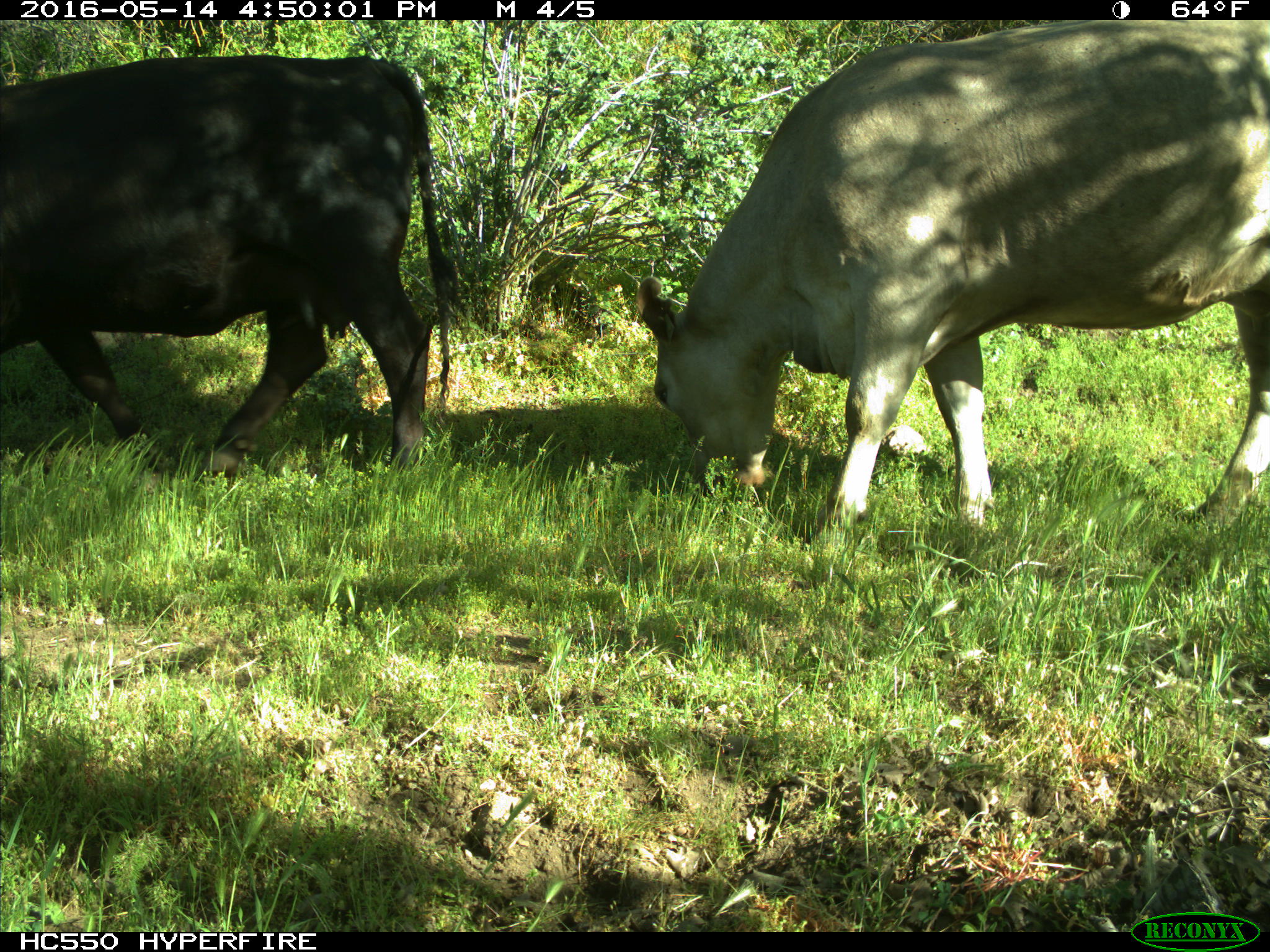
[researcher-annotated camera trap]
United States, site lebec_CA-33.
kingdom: Animalia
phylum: Chordata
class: Mammalia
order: Artiodactyla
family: Bovidae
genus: Bos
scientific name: Bos taurus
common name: domestic cow